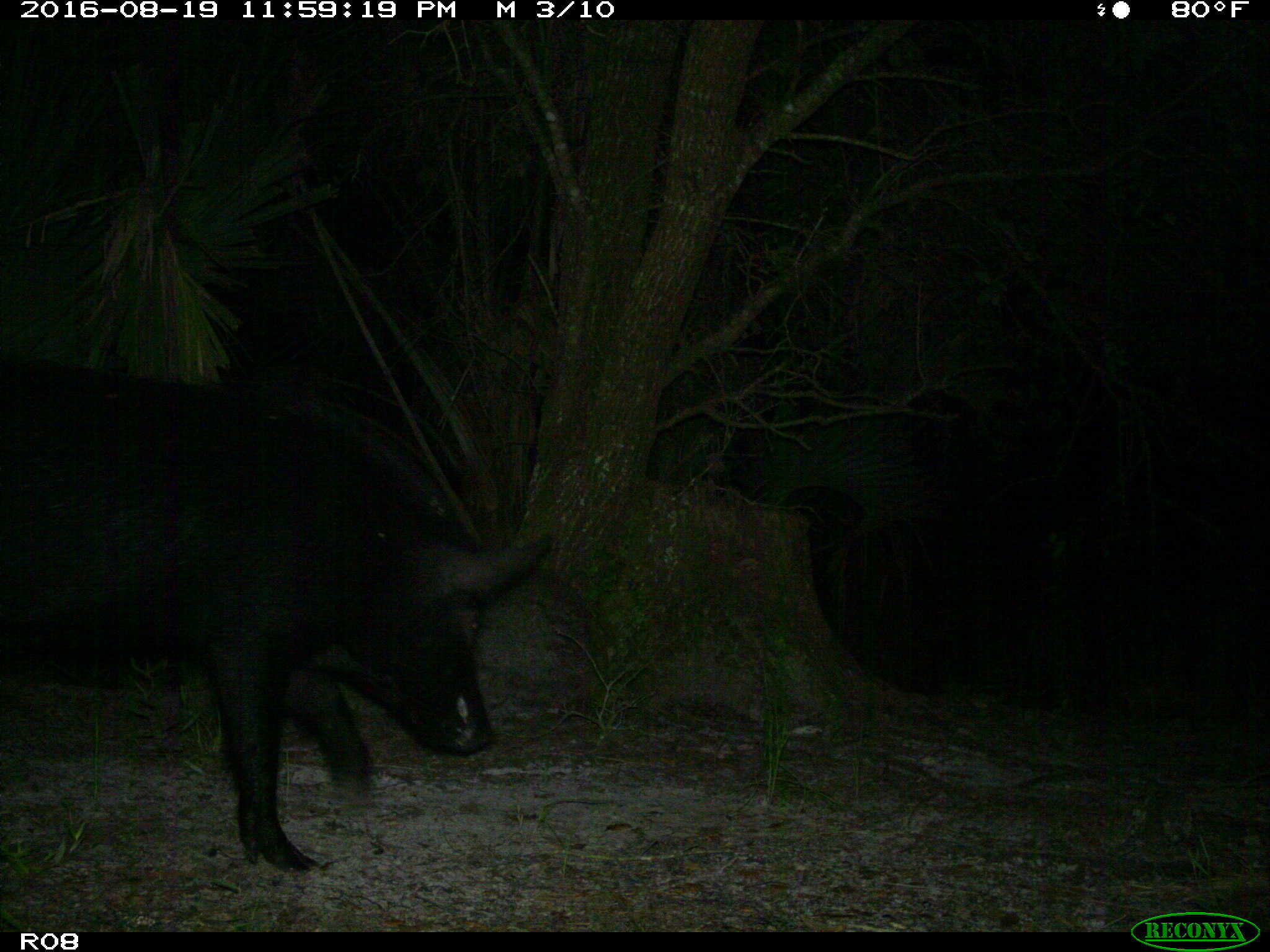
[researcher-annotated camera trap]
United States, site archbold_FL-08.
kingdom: Animalia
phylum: Chordata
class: Mammalia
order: Artiodactyla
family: Suidae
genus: Sus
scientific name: Sus scrofa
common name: wild boar